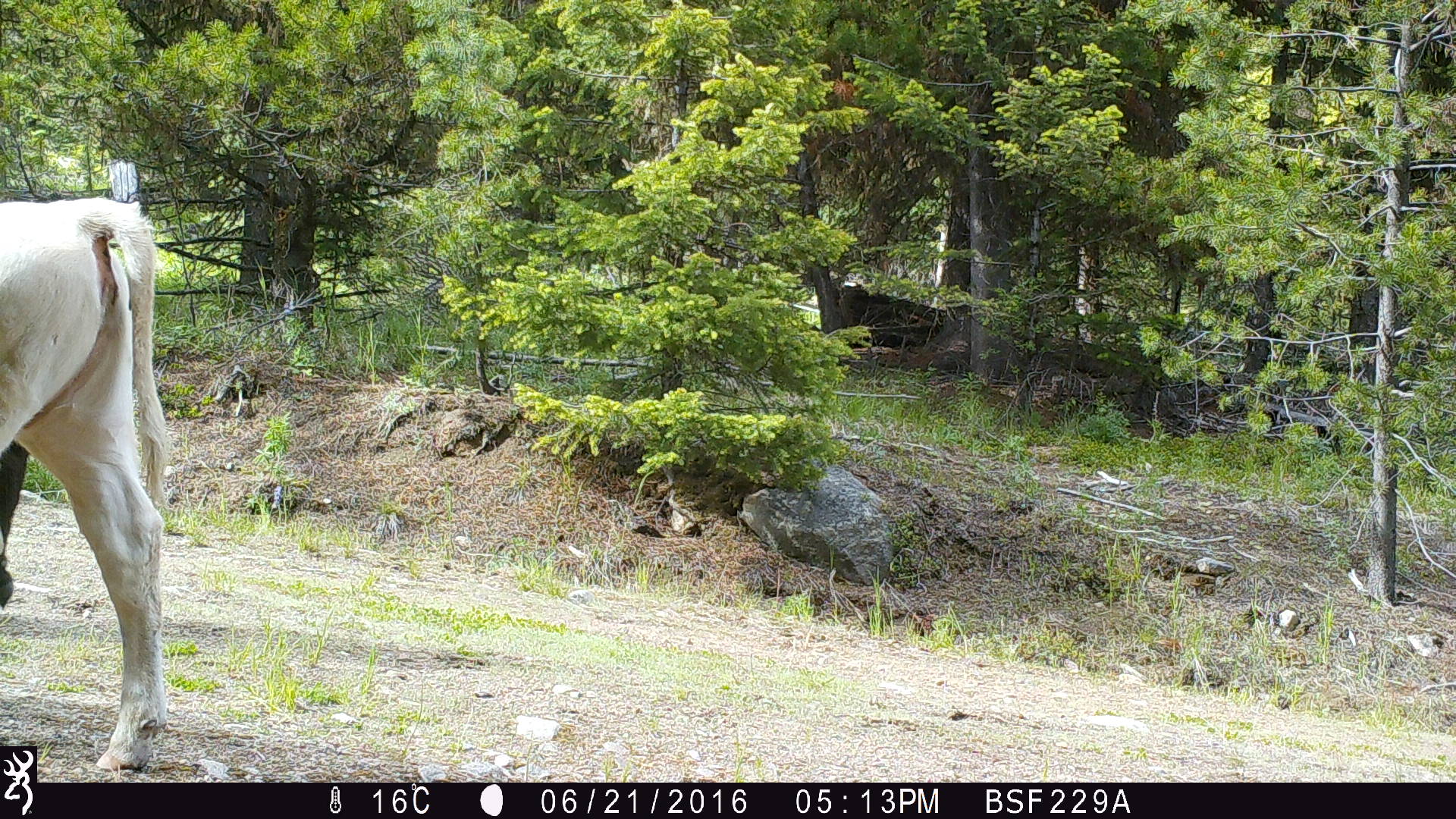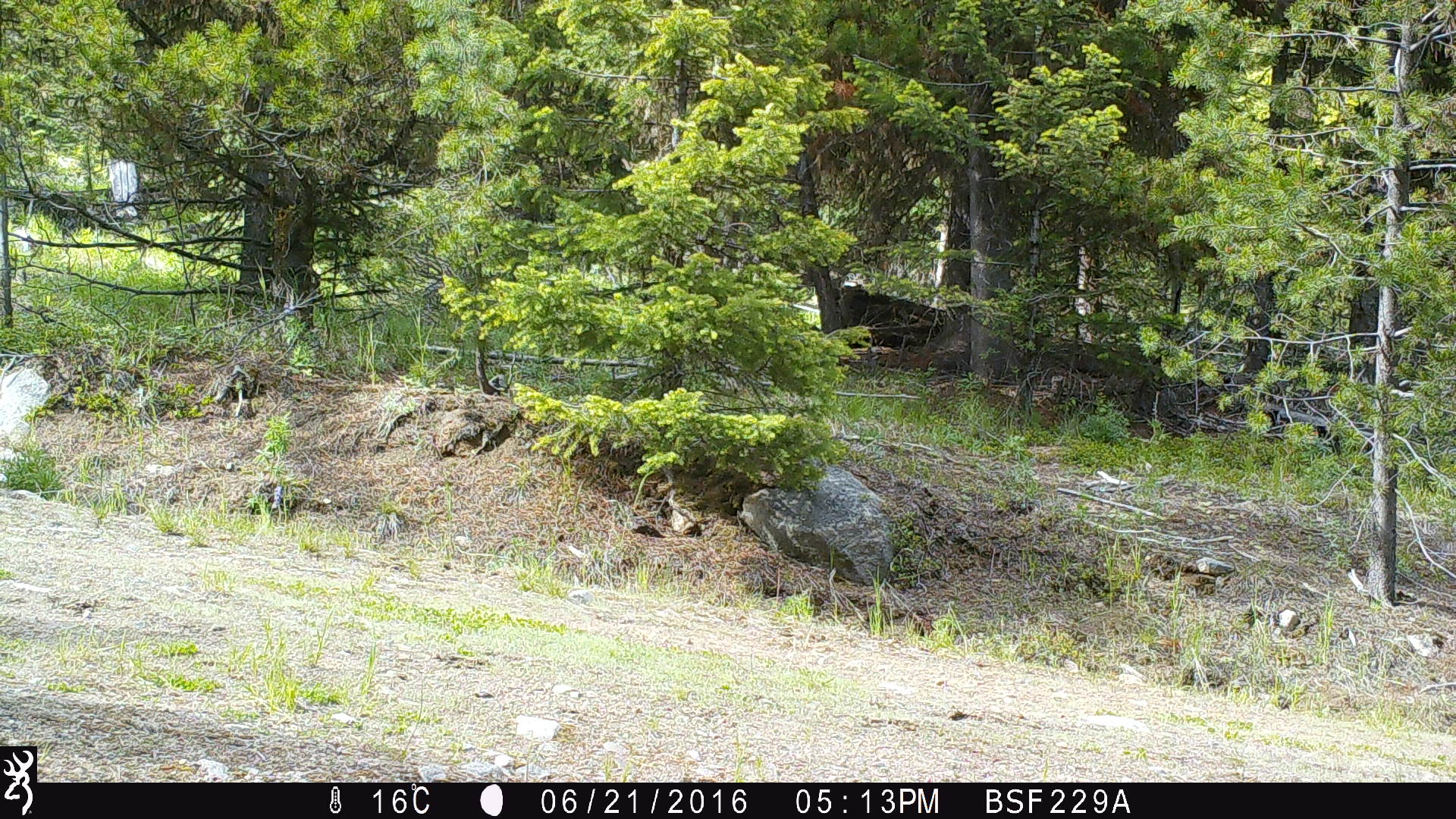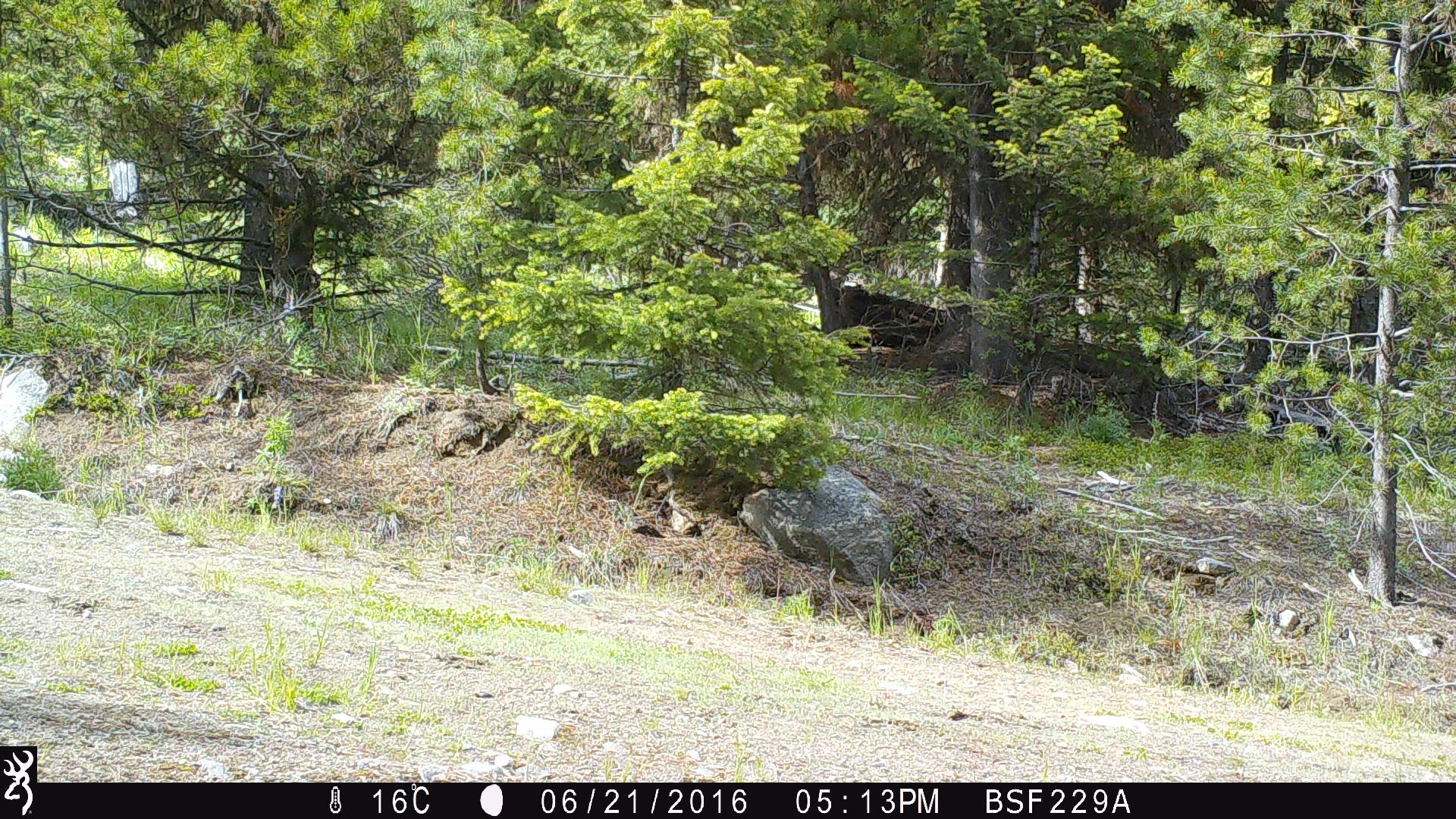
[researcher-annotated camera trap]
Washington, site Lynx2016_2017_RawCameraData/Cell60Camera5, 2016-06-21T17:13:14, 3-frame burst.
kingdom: Animalia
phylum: Chordata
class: Mammalia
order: Artiodactyla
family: Bovidae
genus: Bos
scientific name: Bos taurus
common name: domestic cattle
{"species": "domestic cattle (Bos taurus)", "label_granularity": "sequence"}